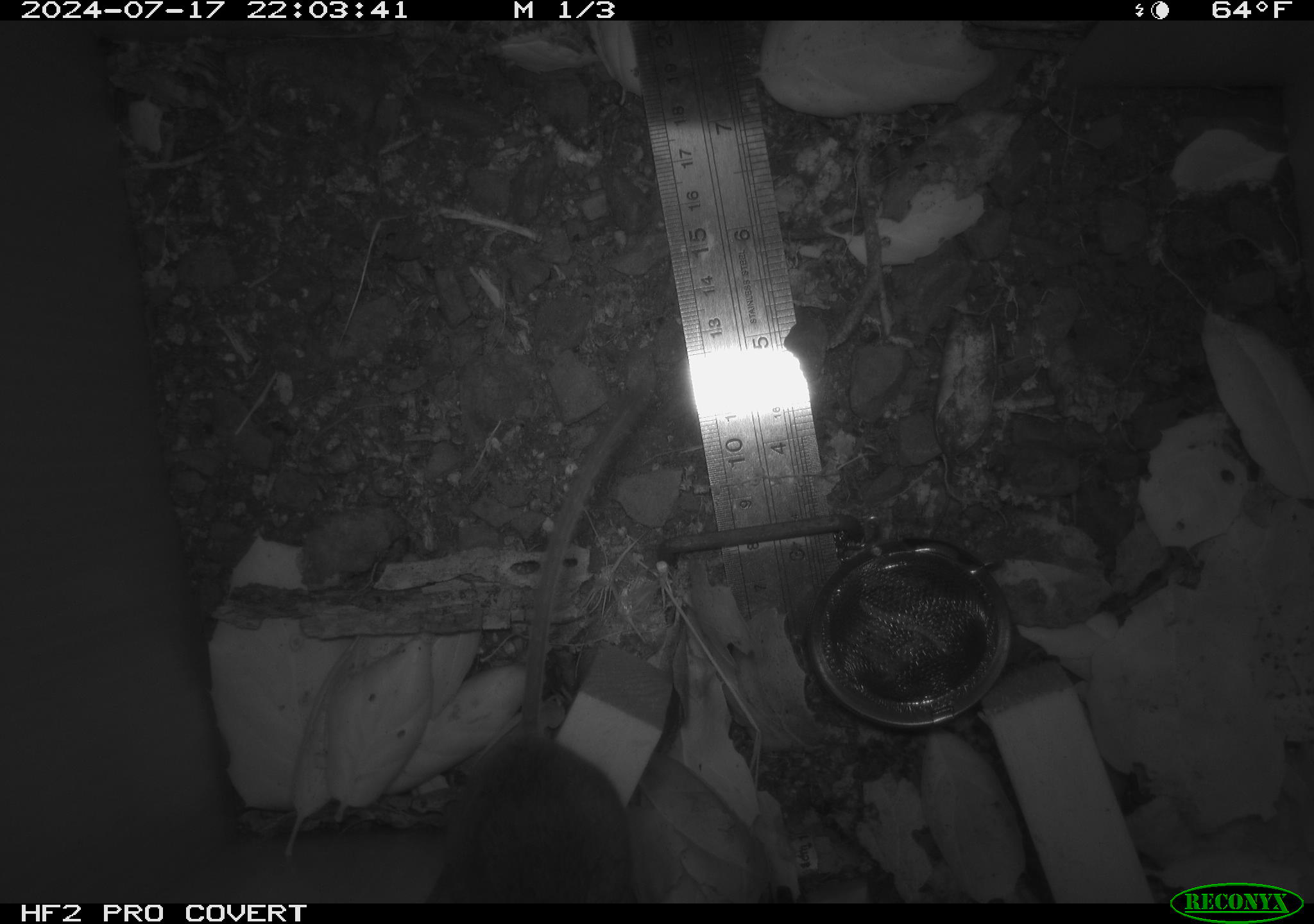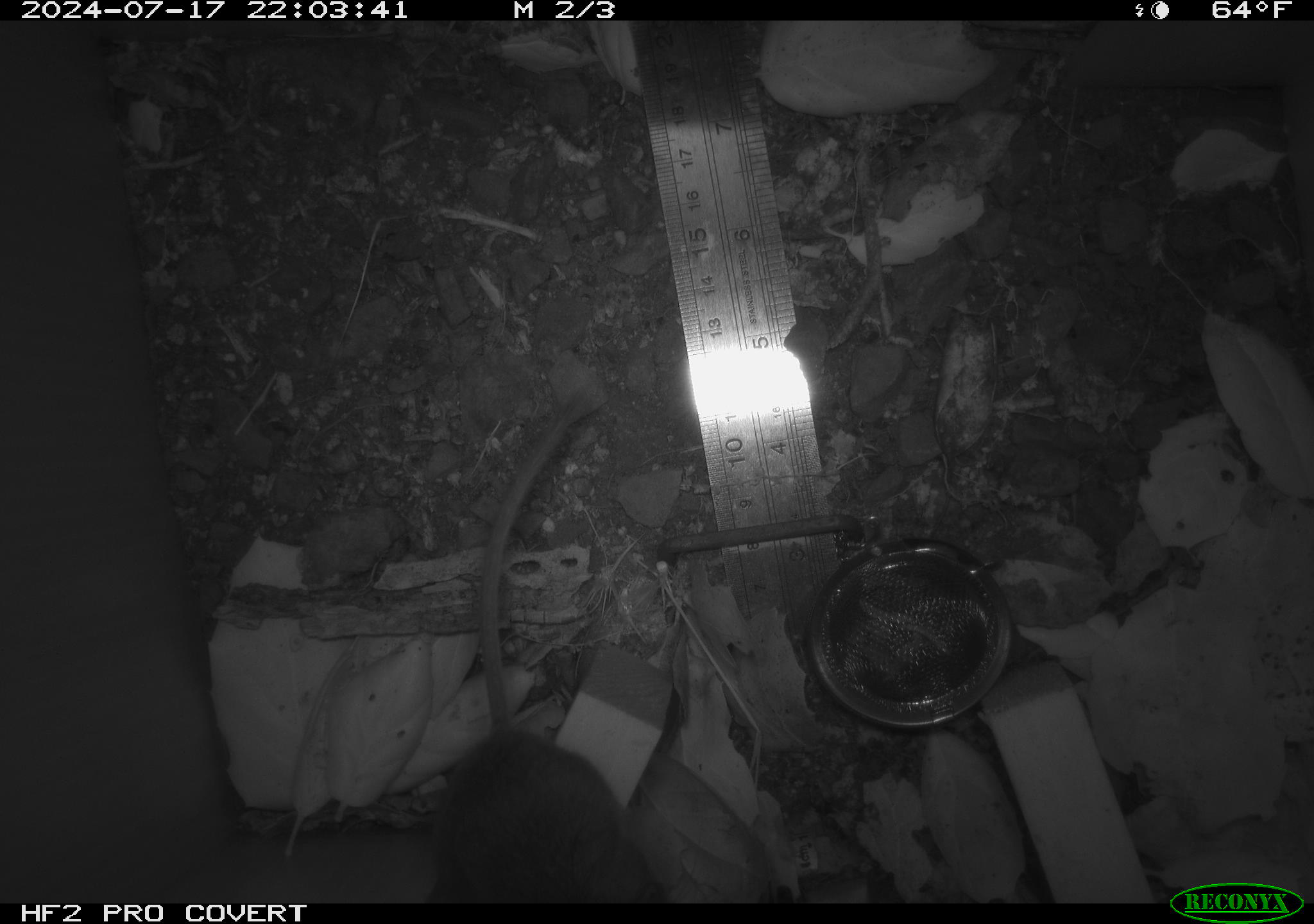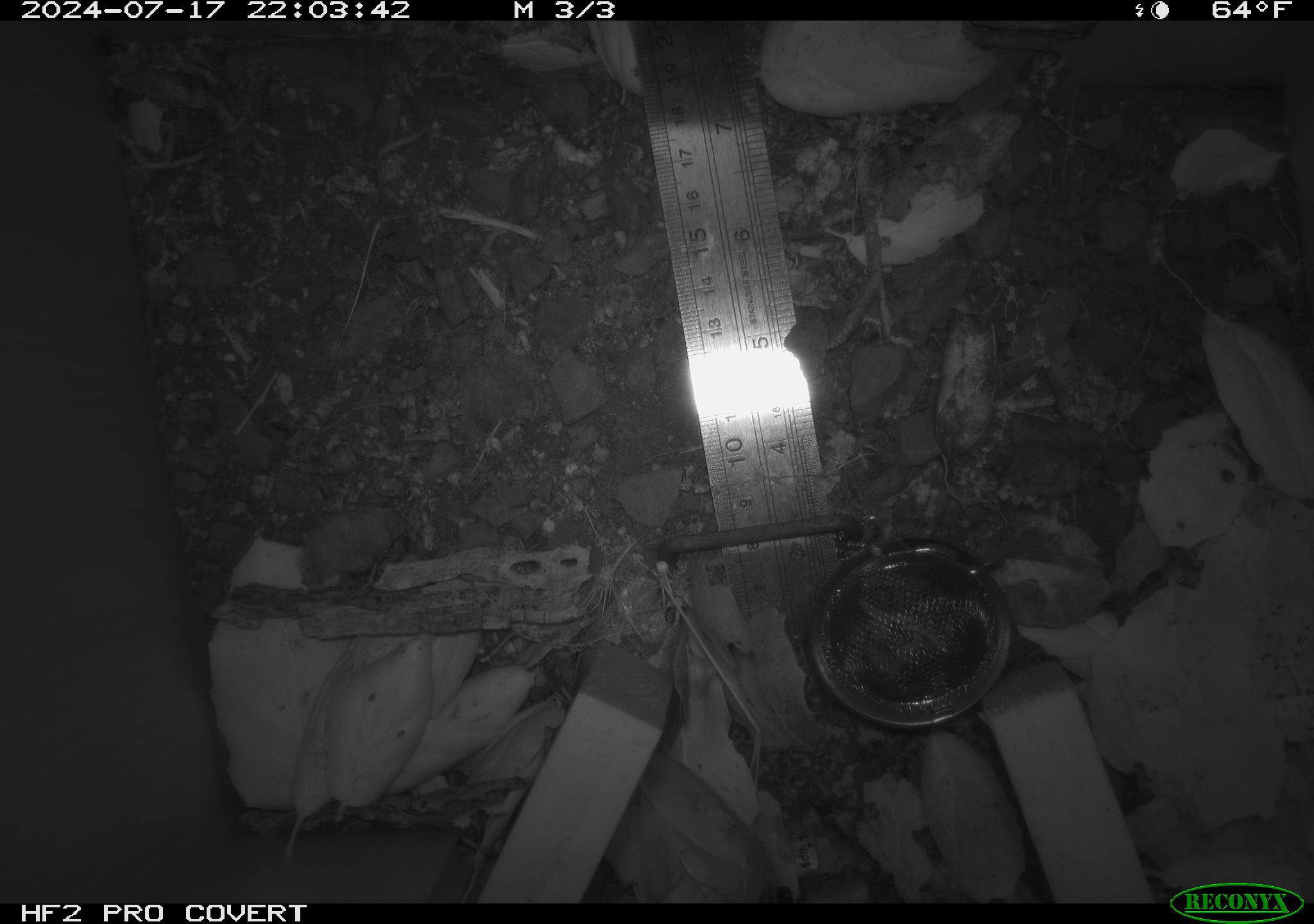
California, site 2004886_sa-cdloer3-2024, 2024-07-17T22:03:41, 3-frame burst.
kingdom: Animalia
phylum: Chordata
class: Mammalia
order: Rodentia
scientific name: Rodentia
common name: rodent